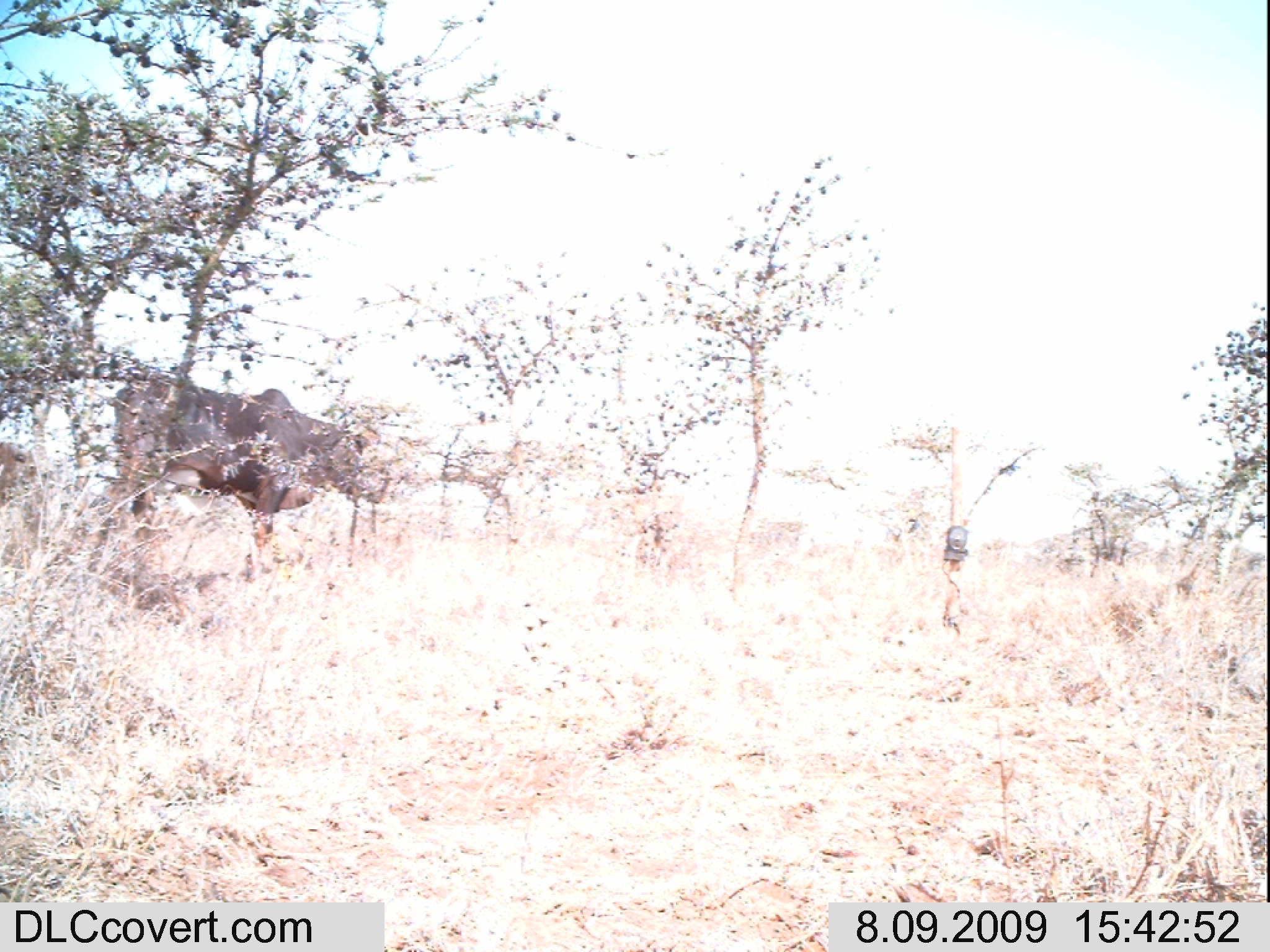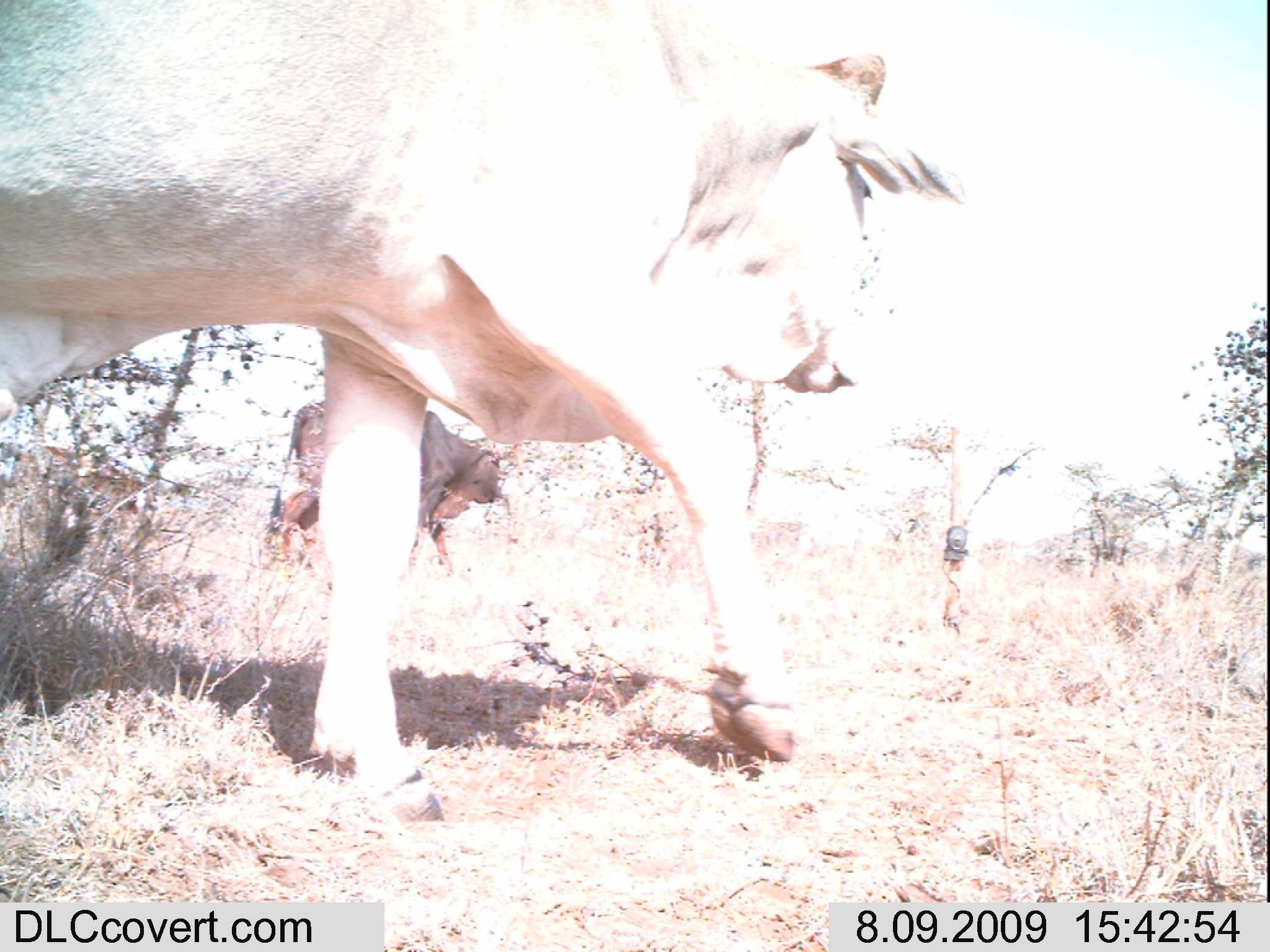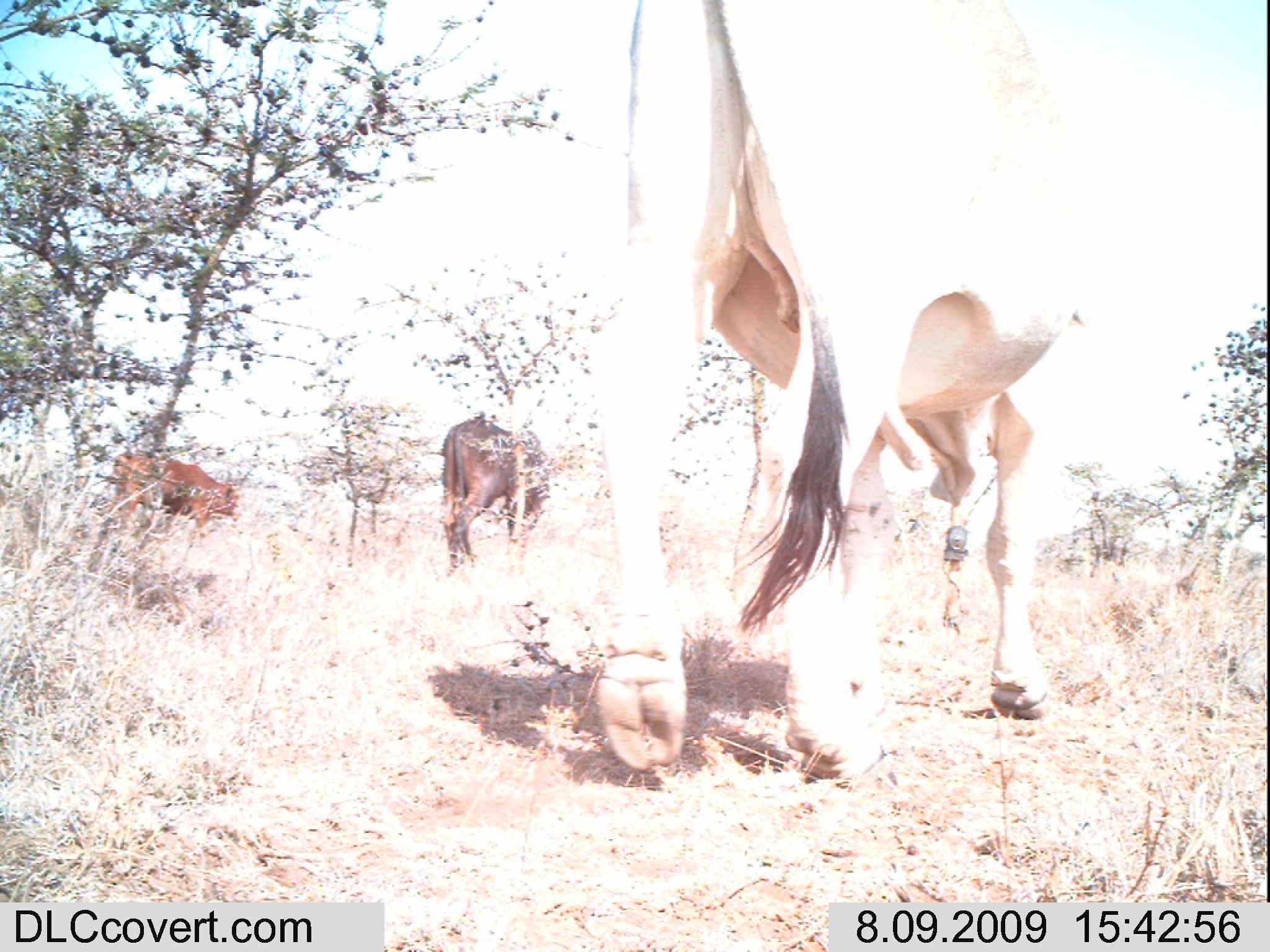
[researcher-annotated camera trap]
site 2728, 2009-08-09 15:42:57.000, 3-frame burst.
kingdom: Animalia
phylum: Chordata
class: Mammalia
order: Artiodactyla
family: Bovidae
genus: Bos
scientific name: Bos taurus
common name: domestic cattle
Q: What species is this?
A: Bos taurus (domestic cattle).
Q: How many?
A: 1.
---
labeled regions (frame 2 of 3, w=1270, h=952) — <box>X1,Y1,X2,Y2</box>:
bos taurus: <box>0,0,965,828</box>; <box>268,397,505,590</box>